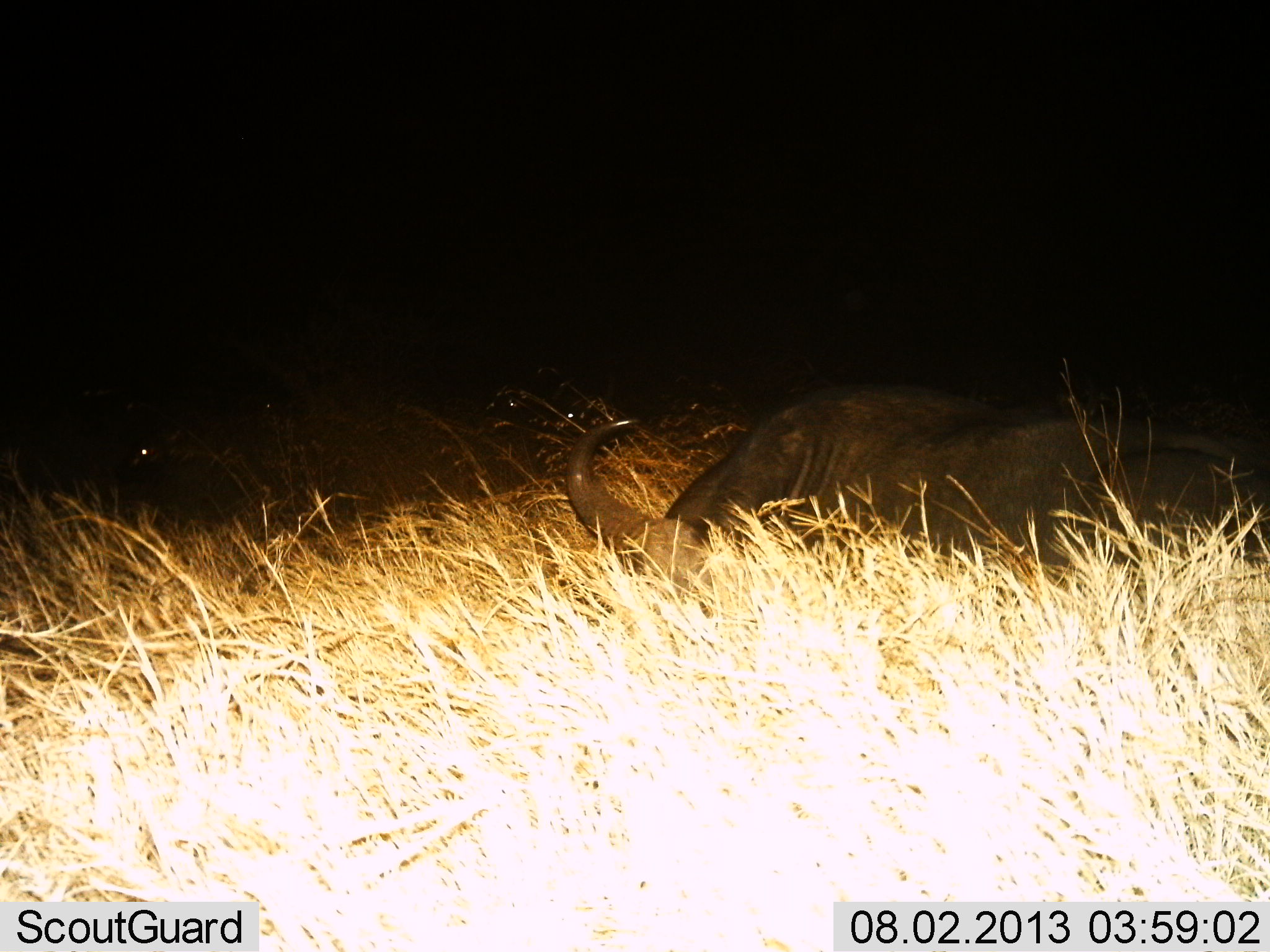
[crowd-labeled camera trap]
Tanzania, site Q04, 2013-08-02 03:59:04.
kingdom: Animalia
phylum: Chordata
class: Mammalia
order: Artiodactyla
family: Bovidae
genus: Syncerus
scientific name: Syncerus caffer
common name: cape buffalo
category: buffalo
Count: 1.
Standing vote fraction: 13%.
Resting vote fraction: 91%.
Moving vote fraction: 4%.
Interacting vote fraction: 0%.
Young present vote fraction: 0%.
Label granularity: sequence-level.